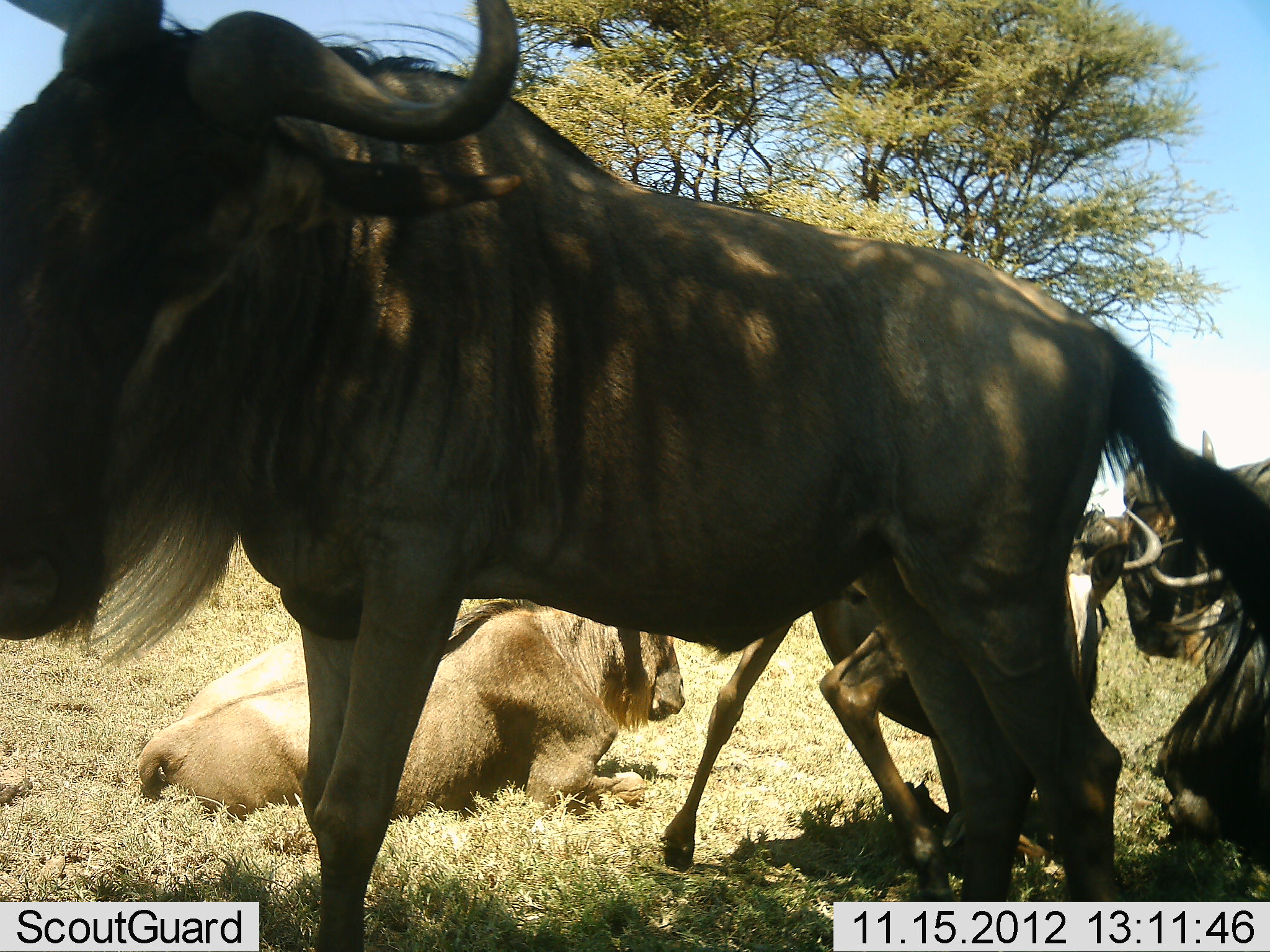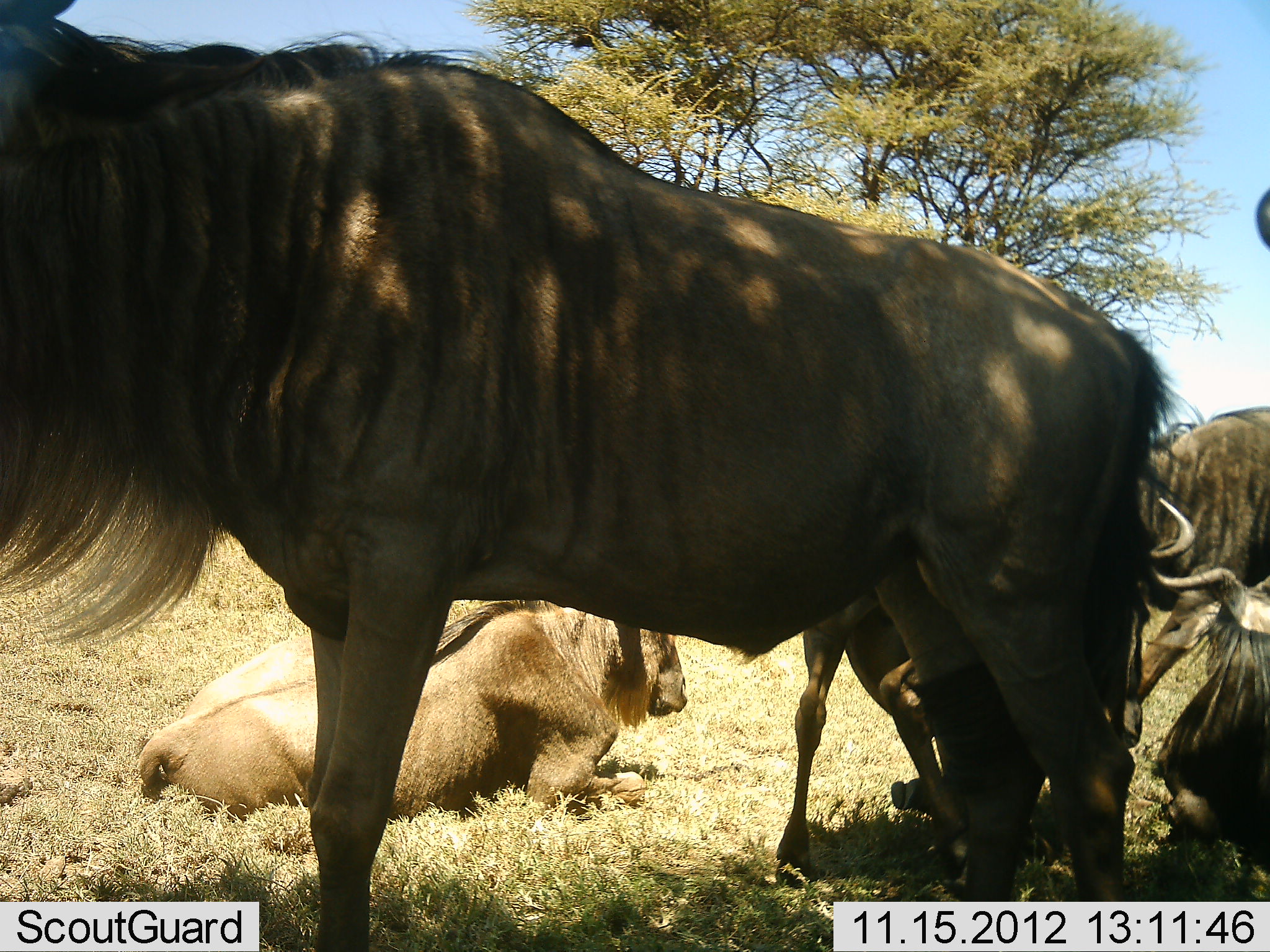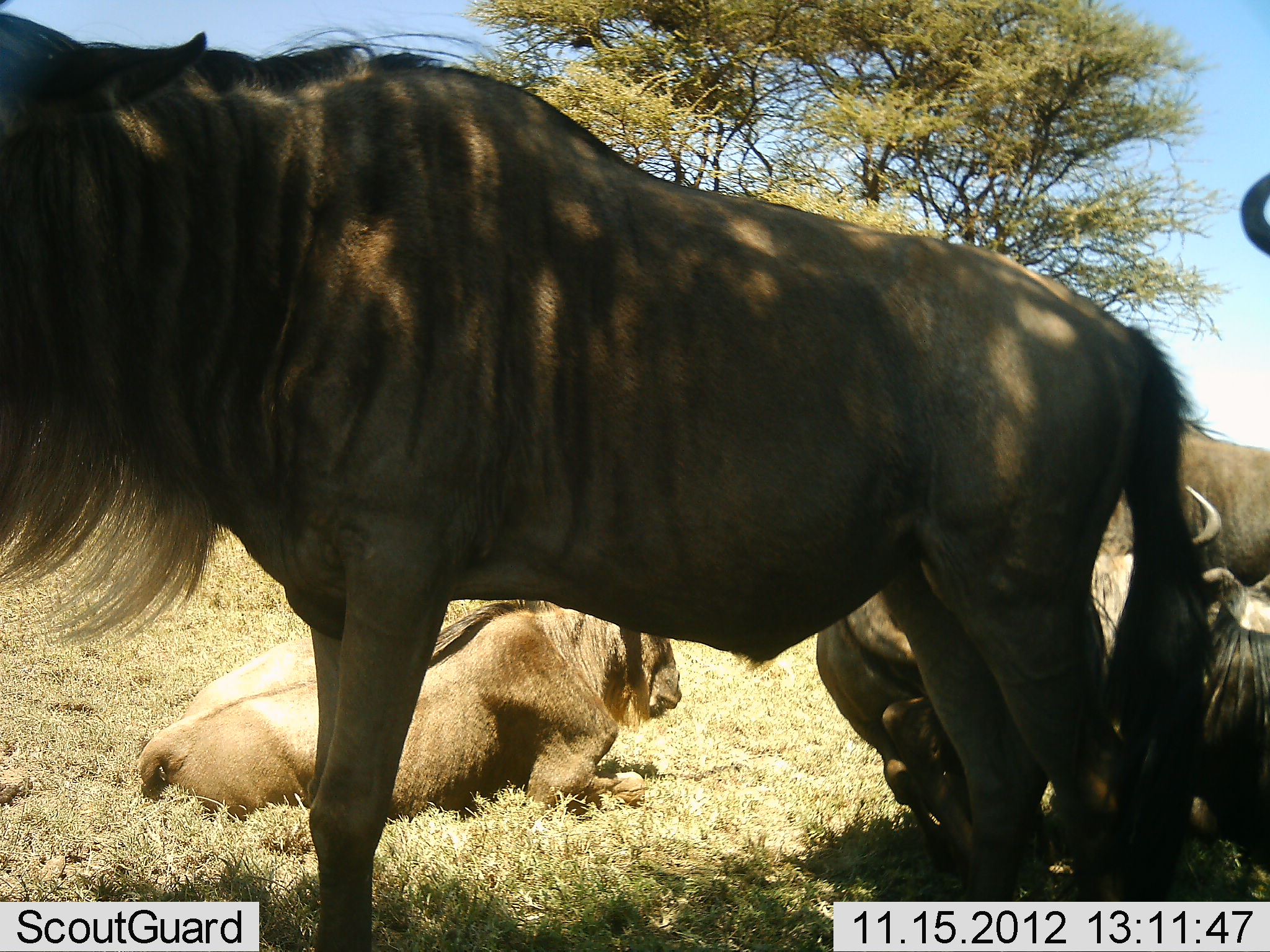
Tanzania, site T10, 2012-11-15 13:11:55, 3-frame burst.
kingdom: Animalia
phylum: Chordata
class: Mammalia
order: Artiodactyla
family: Bovidae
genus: Connochaetes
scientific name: Connochaetes taurinus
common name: blue wildebeest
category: wildebeest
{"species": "wildebeest (blue wildebeest) (Connochaetes taurinus)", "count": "5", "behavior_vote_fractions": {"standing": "60%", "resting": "90%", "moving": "0%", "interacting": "10%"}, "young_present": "10%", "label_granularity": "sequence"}